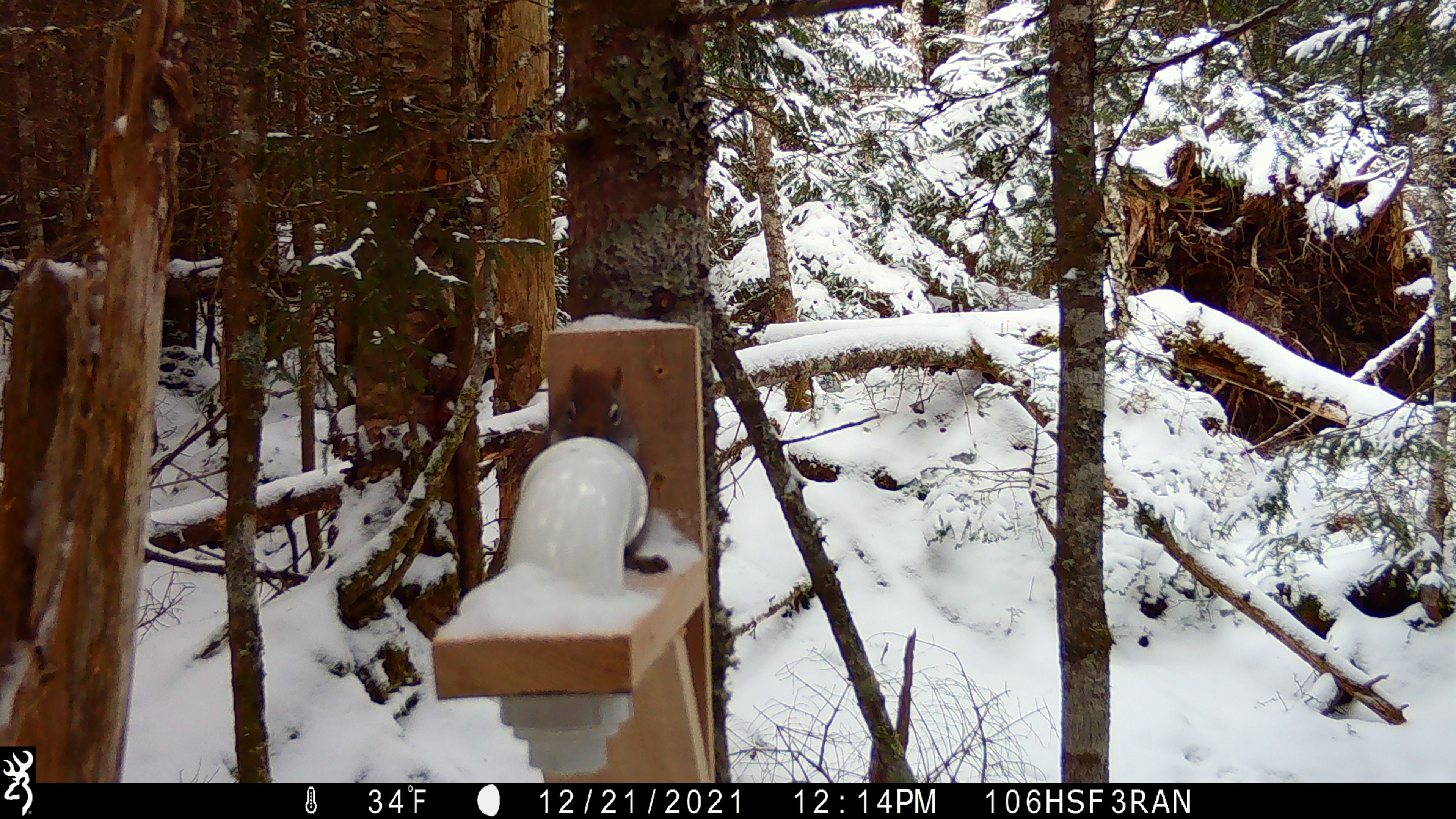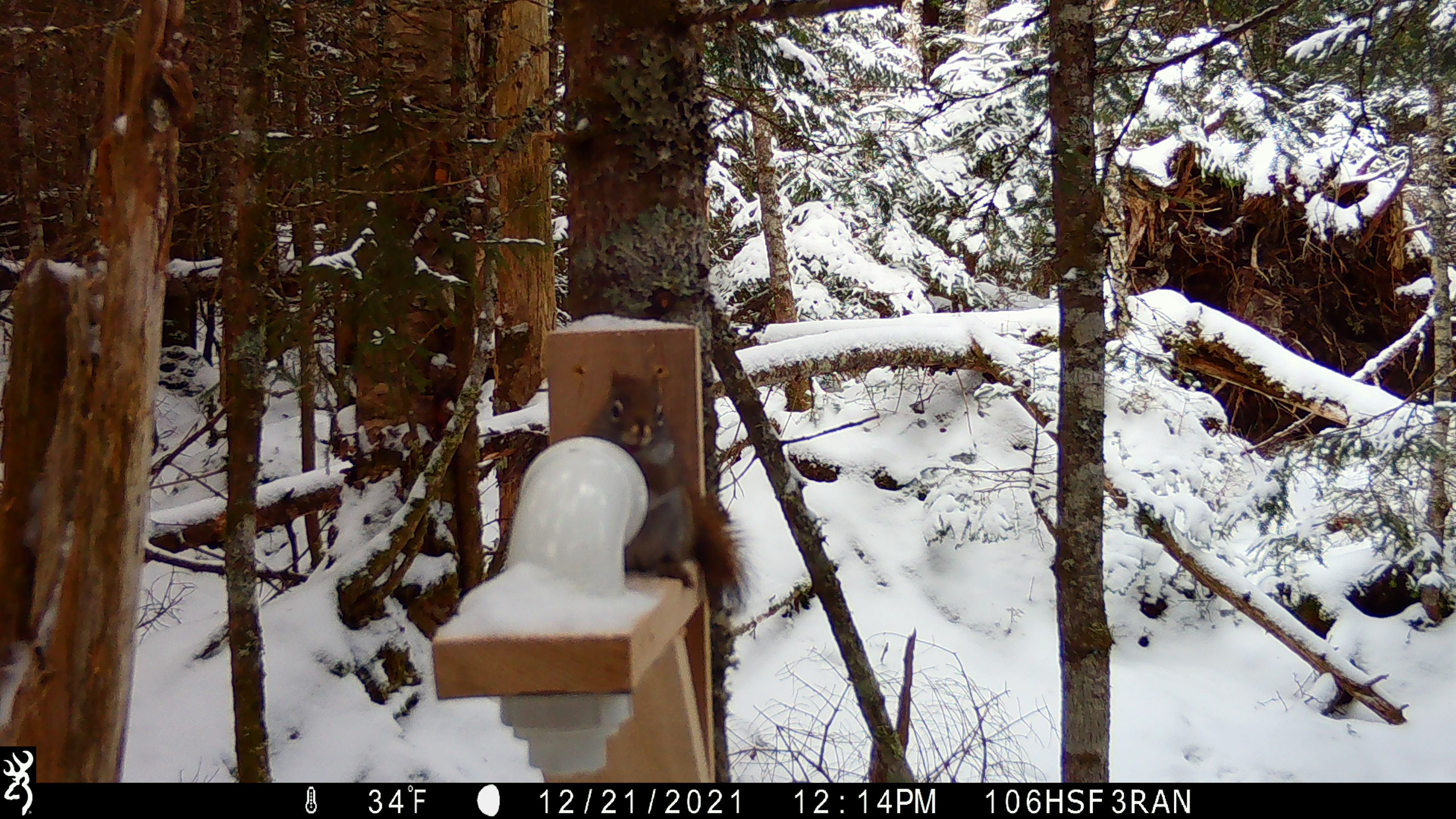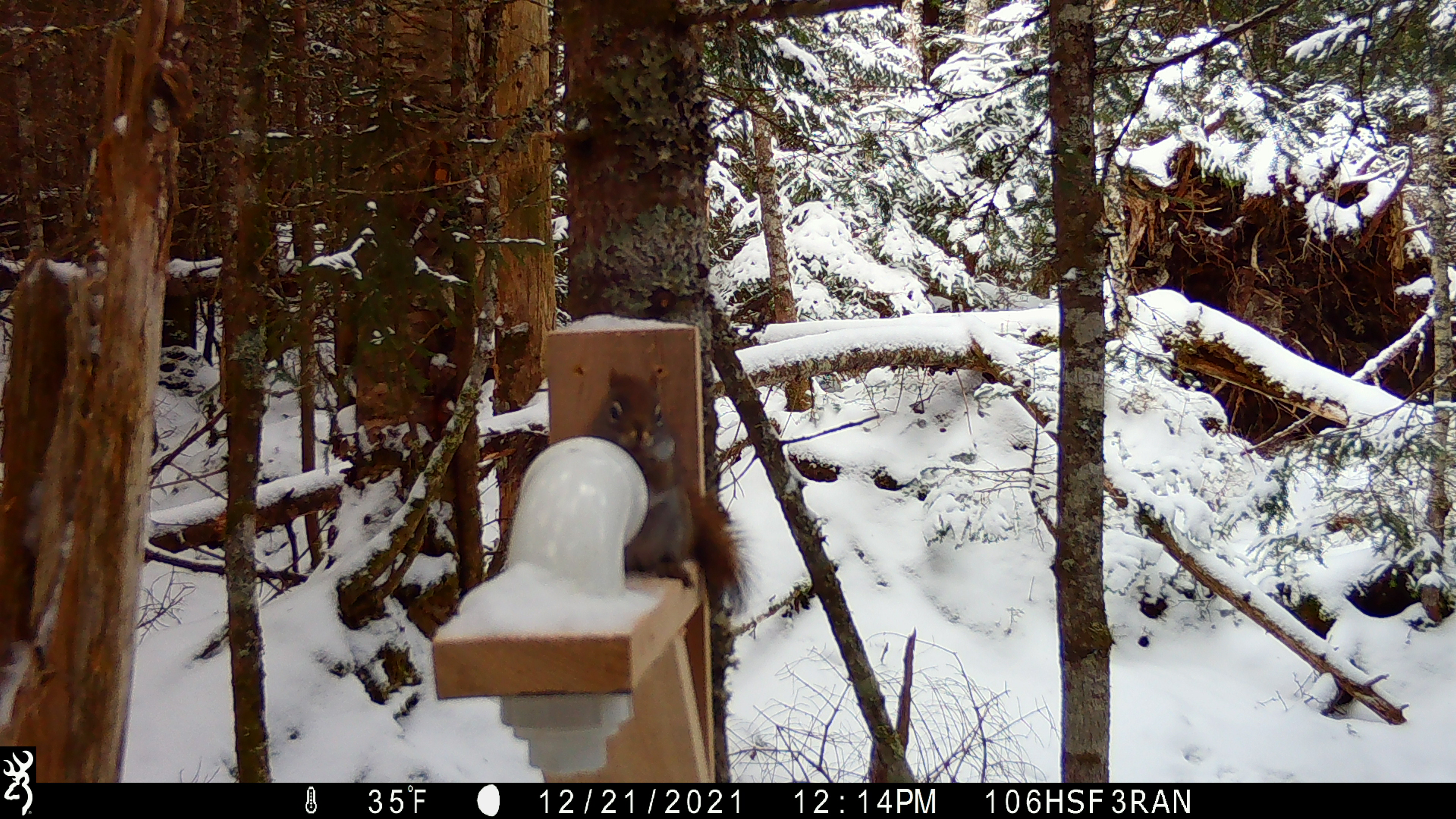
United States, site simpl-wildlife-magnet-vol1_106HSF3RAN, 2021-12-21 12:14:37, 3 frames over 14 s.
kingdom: Animalia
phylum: Chordata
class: Mammalia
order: Rodentia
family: Sciuridae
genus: Tamiasciurus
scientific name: Tamiasciurus hudsonicus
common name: red squirrel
Red squirrel (Tamiasciurus hudsonicus).